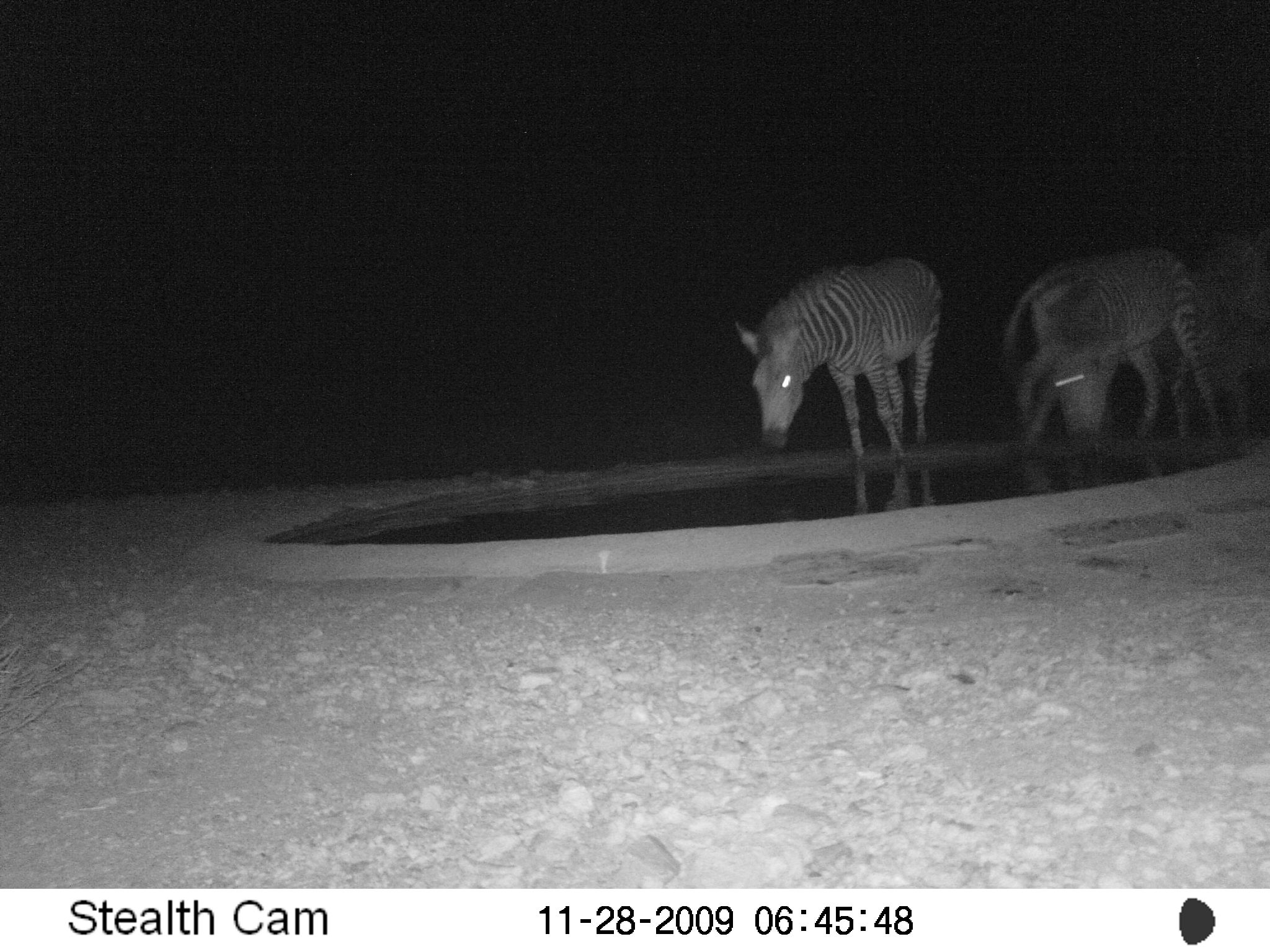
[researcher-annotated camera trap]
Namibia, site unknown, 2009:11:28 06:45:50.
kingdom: Animalia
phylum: Chordata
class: Mammalia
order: Perissodactyla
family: Equidae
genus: Equus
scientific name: Equus zebra hartmannae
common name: hartmann's mountain zebra